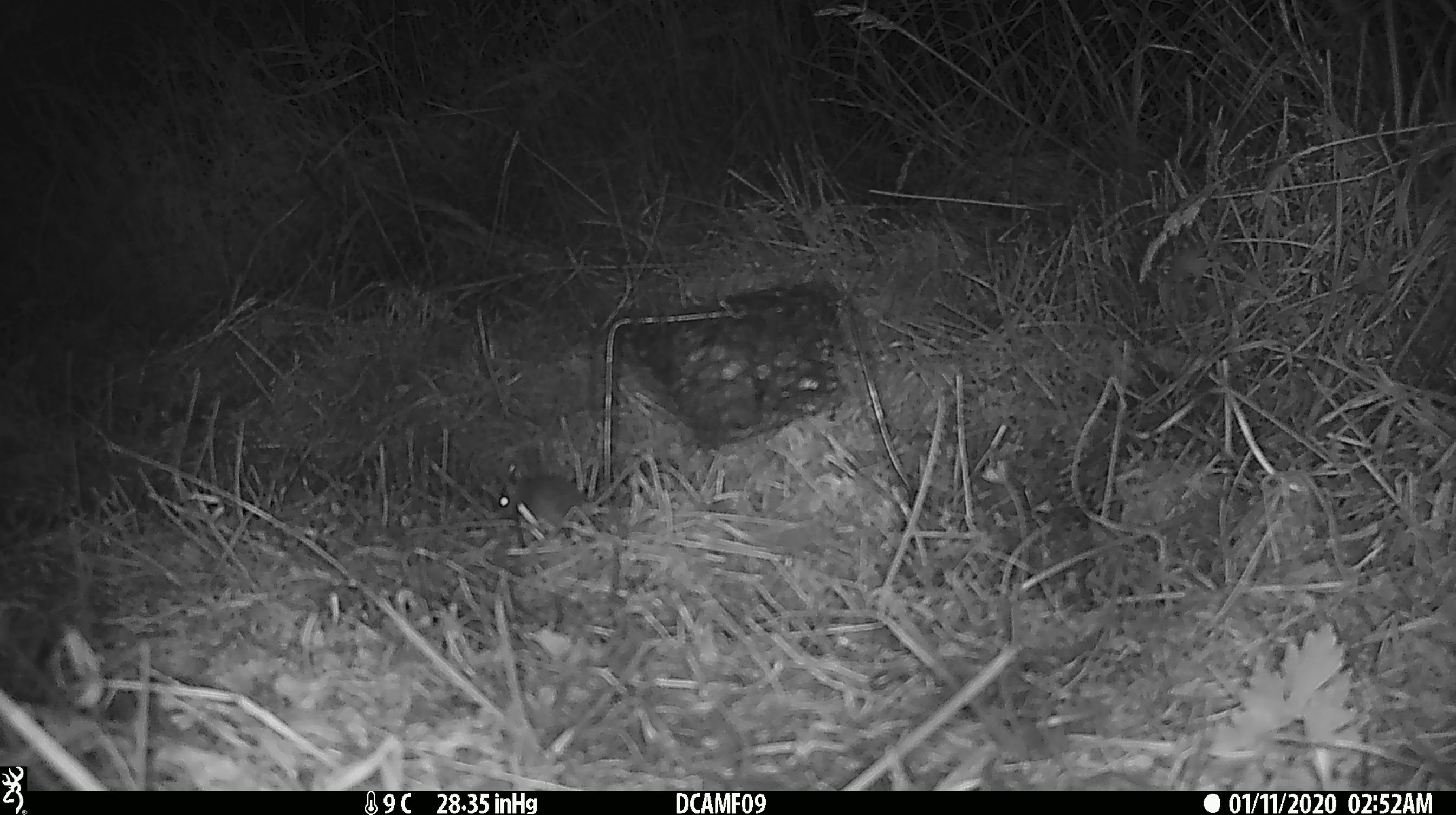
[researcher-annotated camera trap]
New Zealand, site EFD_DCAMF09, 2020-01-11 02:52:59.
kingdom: Animalia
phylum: Chordata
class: Mammalia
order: Rodentia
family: Muridae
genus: Mus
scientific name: Mus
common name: mouse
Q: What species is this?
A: Mouse (Mus).